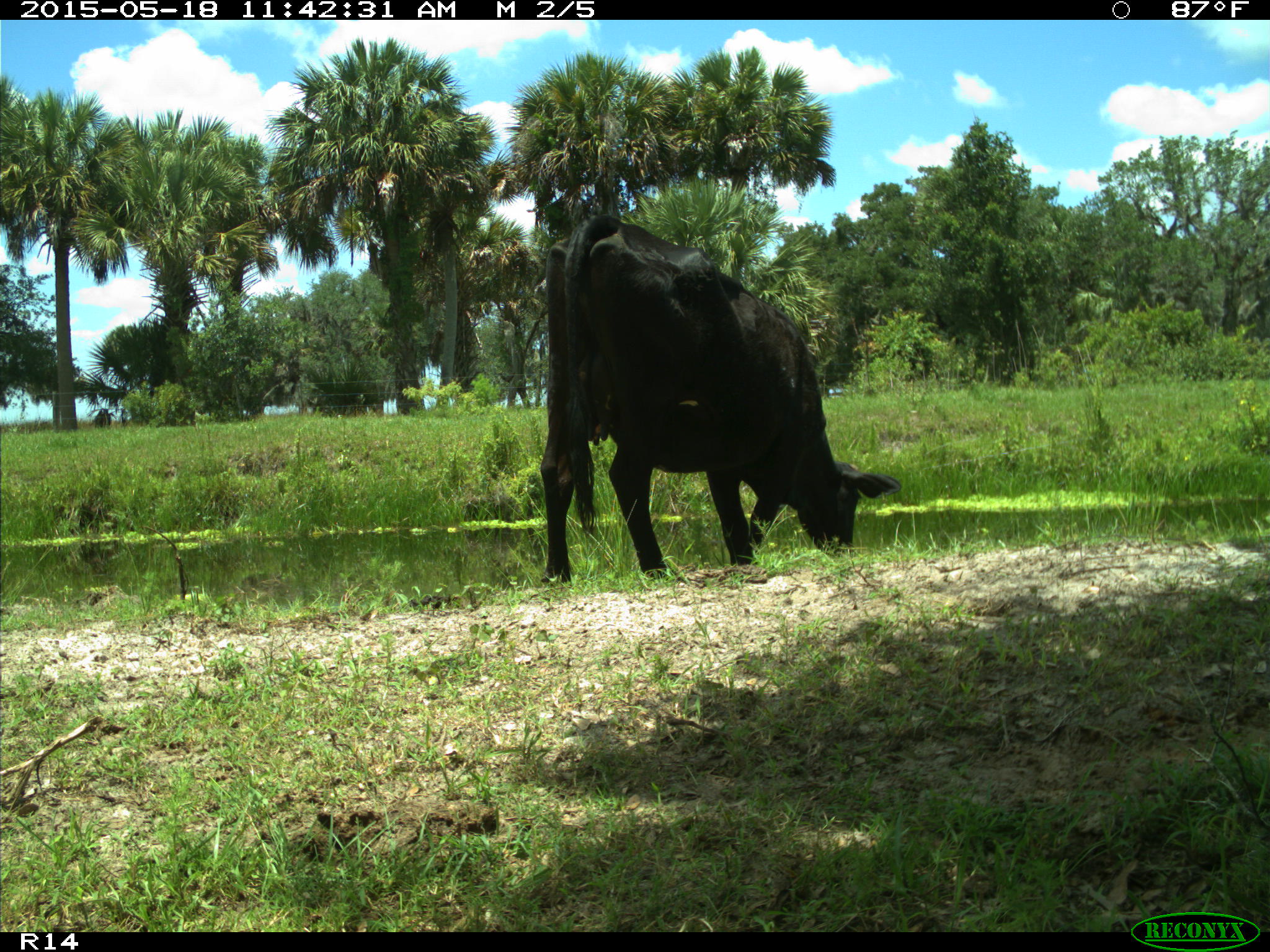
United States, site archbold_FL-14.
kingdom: Animalia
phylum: Chordata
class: Mammalia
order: Artiodactyla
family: Bovidae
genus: Bos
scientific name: Bos taurus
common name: domestic cow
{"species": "Bos taurus (domestic cow)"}